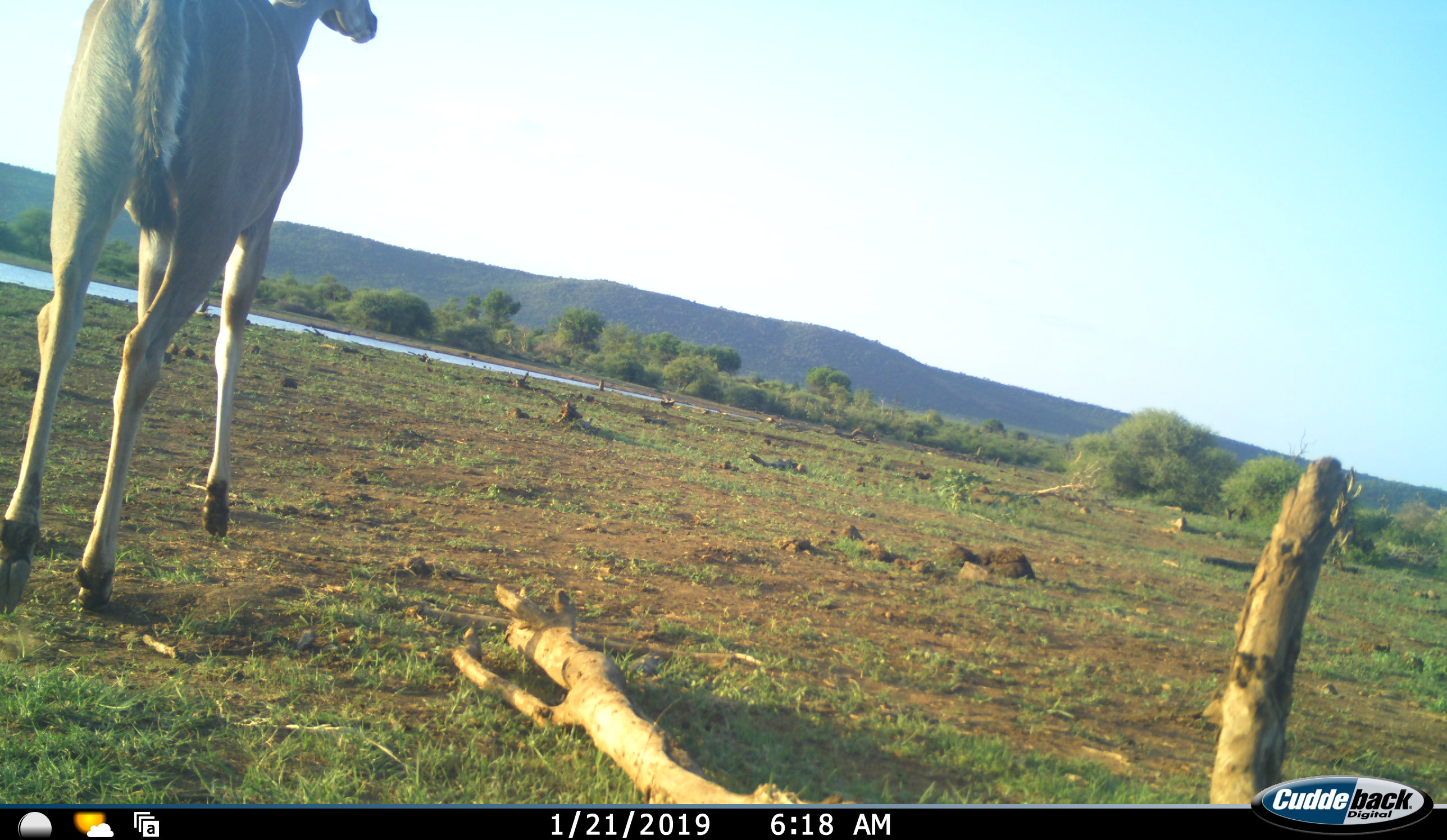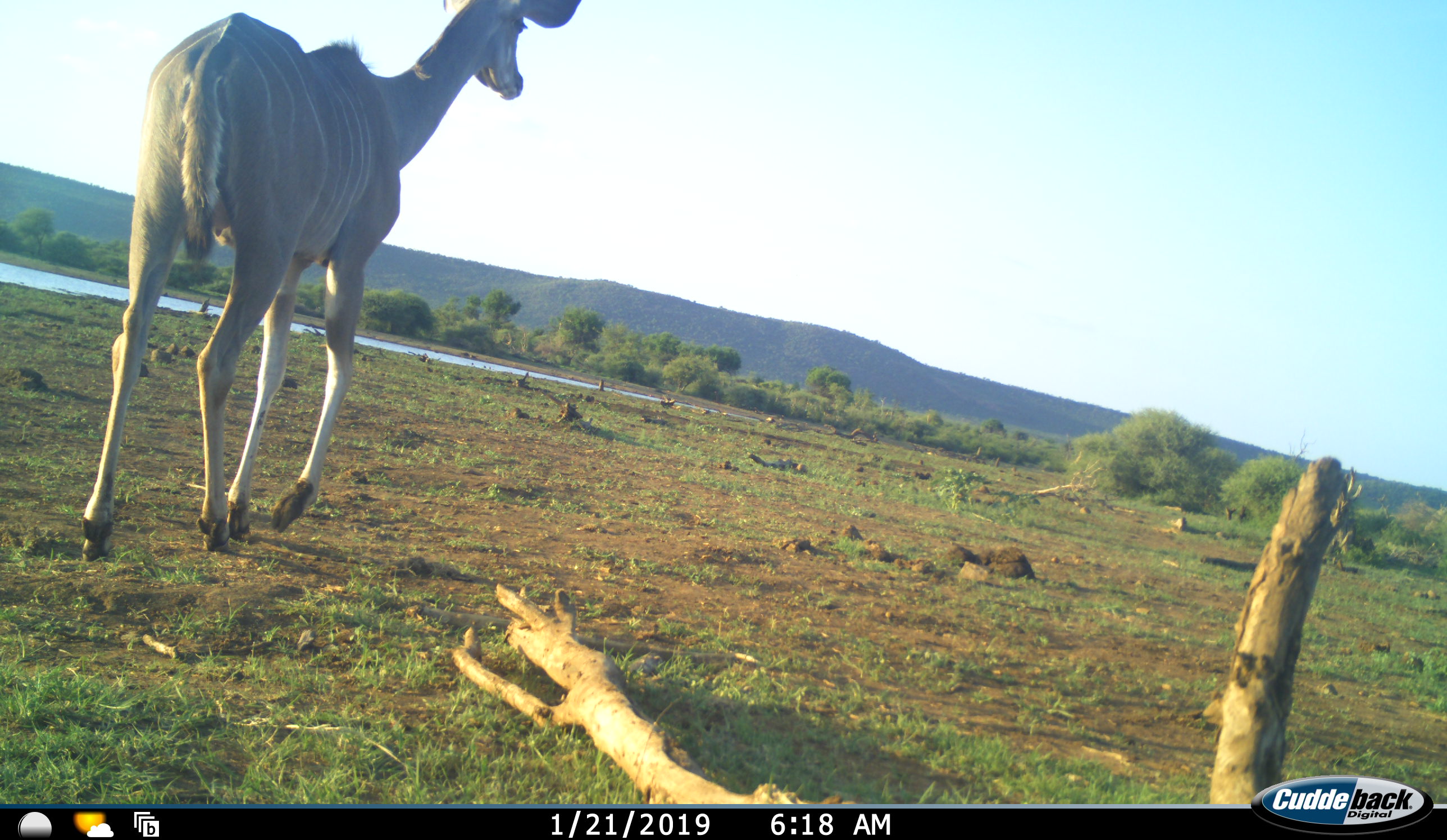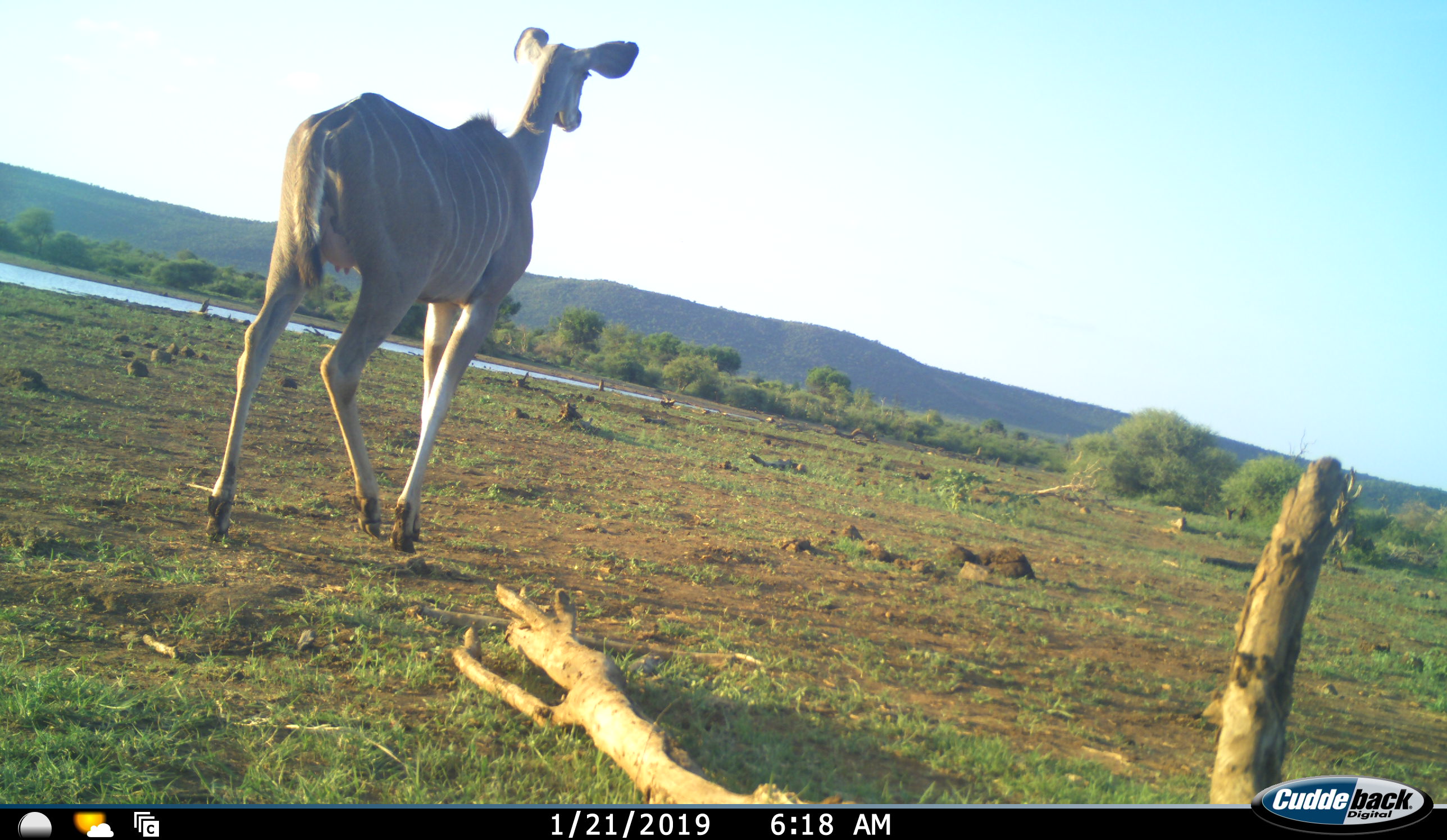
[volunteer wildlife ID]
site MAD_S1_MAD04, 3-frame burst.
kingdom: Animalia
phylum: Chordata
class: Mammalia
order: Artiodactyla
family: Bovidae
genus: Tragelaphus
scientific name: Tragelaphus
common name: kudu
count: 1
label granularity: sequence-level